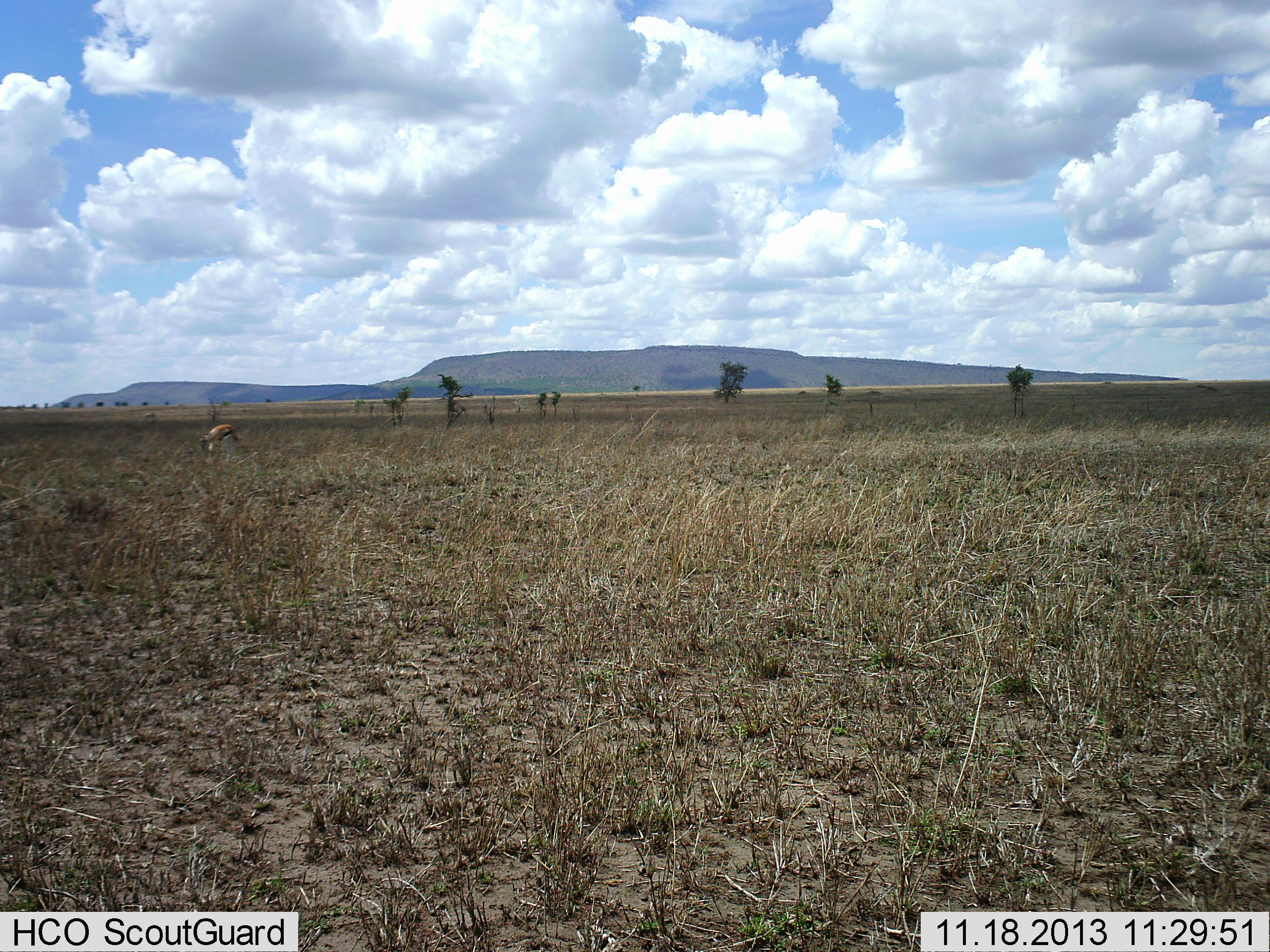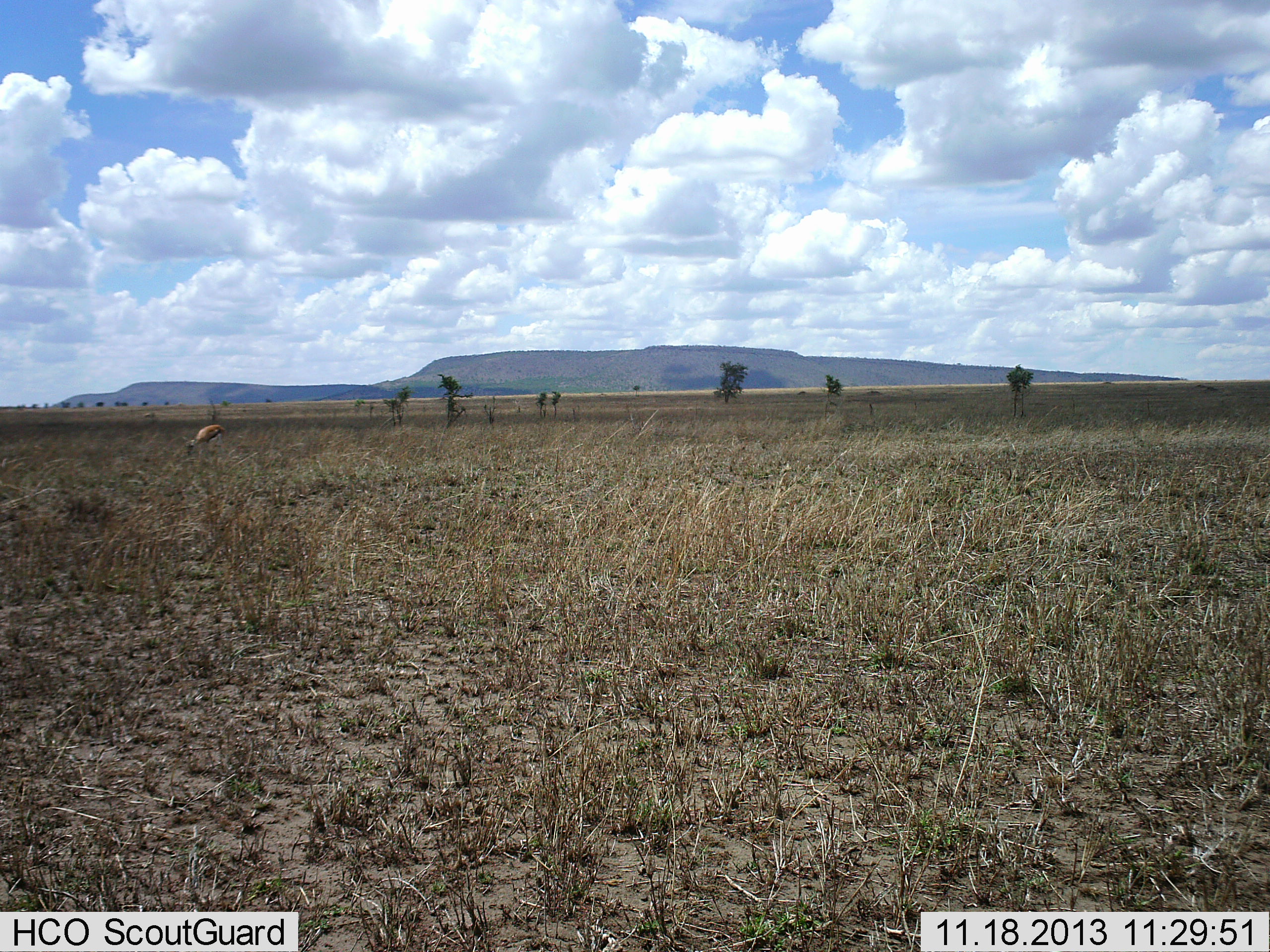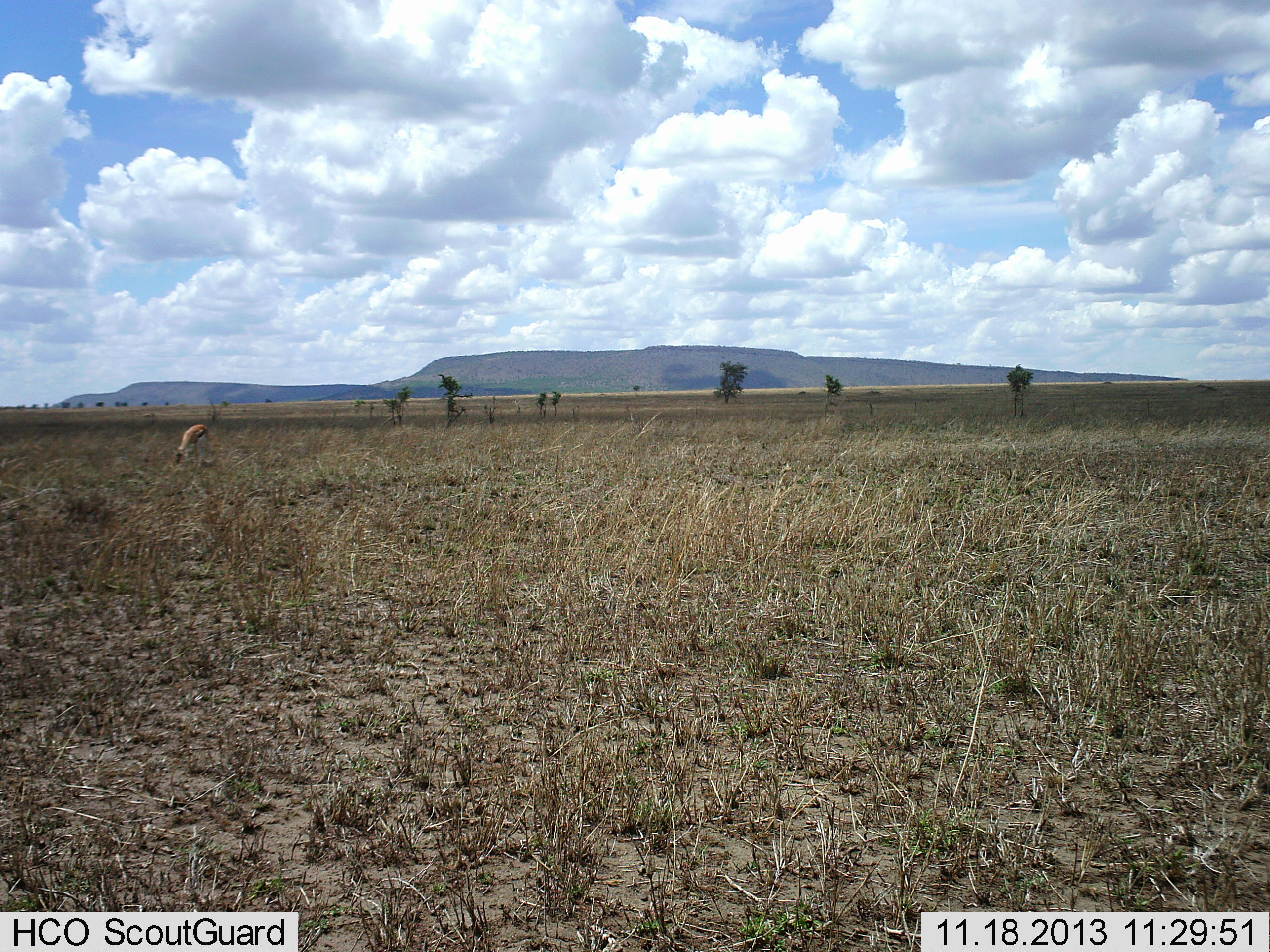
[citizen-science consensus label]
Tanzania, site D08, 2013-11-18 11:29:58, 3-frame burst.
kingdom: Animalia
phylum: Chordata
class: Mammalia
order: Artiodactyla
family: Bovidae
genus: Eudorcas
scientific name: Eudorcas thomsonii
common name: thomson's gazelle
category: gazellethomsons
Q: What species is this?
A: Gazellethomsons (thomson's gazelle) (Eudorcas thomsonii).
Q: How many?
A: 1.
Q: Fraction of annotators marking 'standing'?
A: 0%.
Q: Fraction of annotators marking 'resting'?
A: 0%.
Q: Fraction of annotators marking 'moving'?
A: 20%.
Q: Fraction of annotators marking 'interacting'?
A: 0%.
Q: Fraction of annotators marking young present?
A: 0%.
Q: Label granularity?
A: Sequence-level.